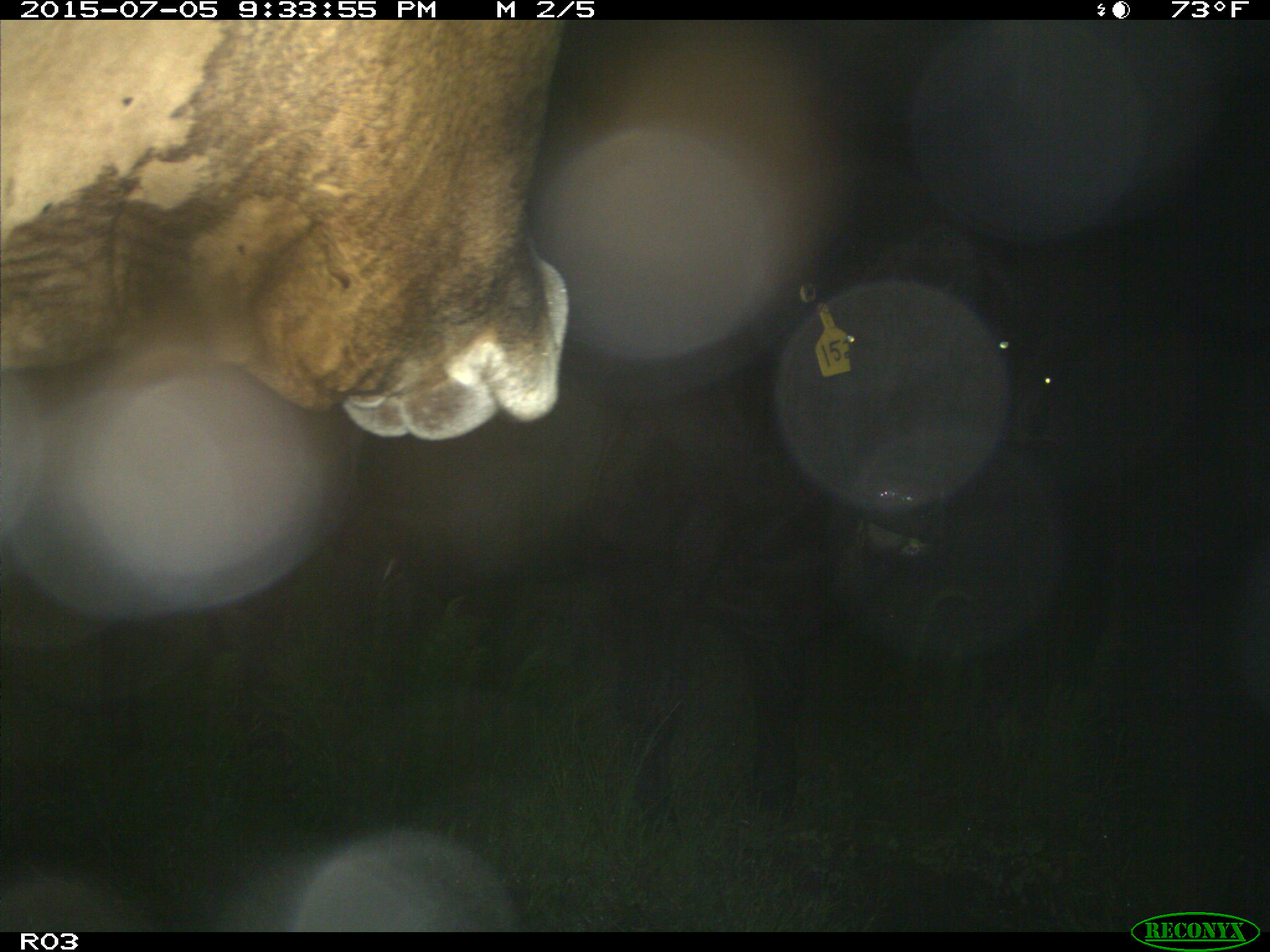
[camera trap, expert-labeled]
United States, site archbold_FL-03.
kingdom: Animalia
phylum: Chordata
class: Mammalia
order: Artiodactyla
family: Bovidae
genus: Bos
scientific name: Bos taurus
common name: domestic cow